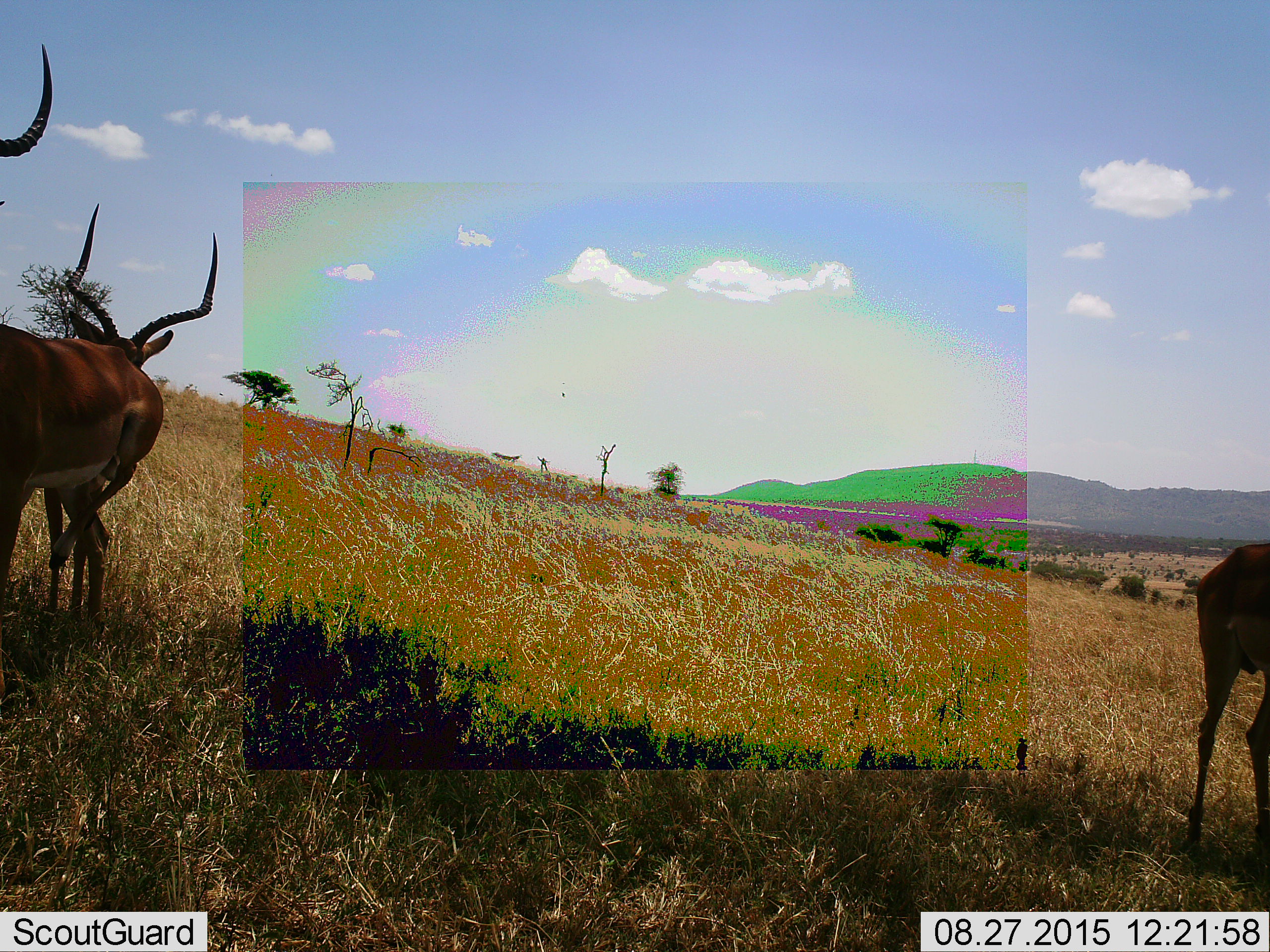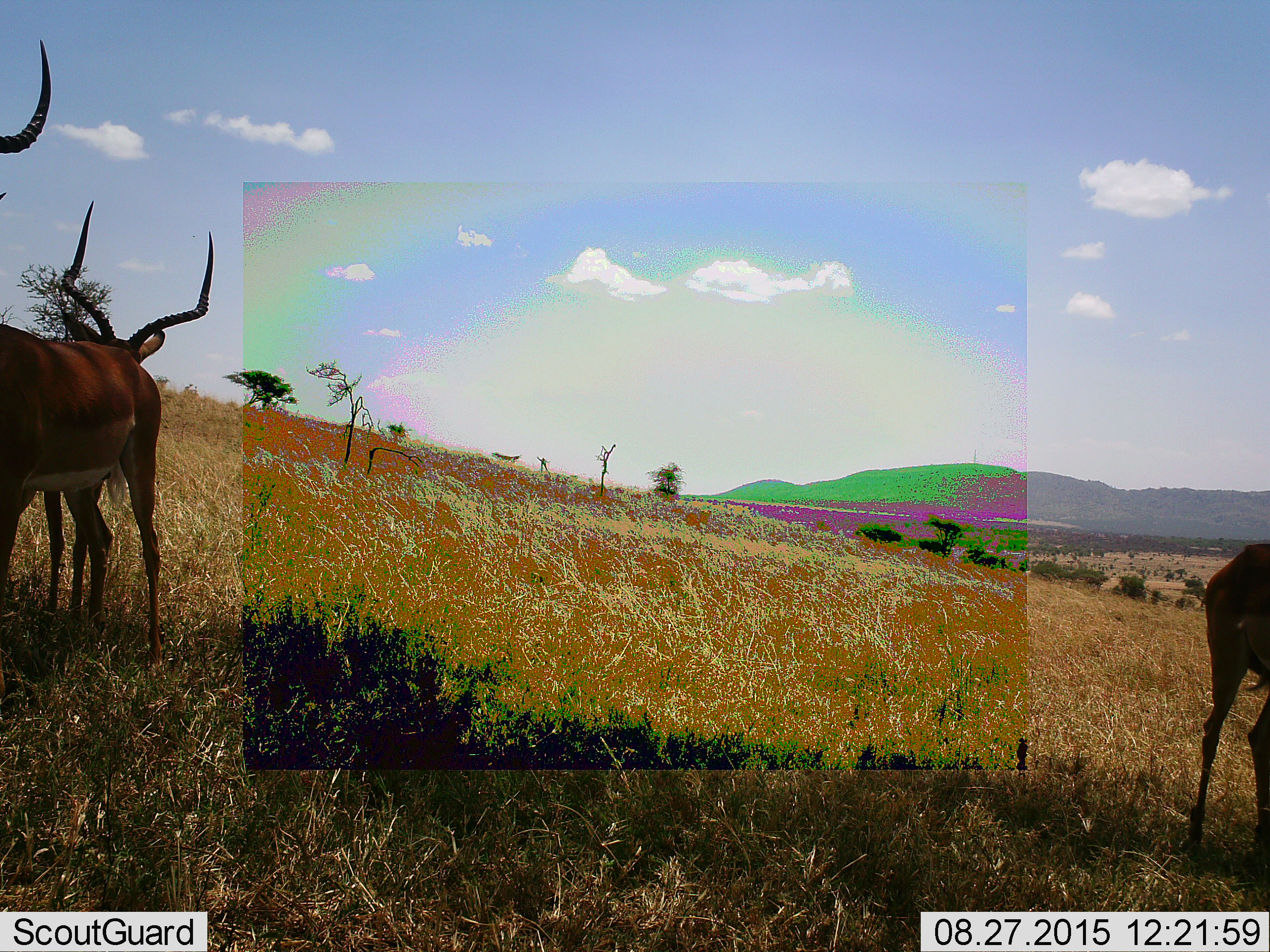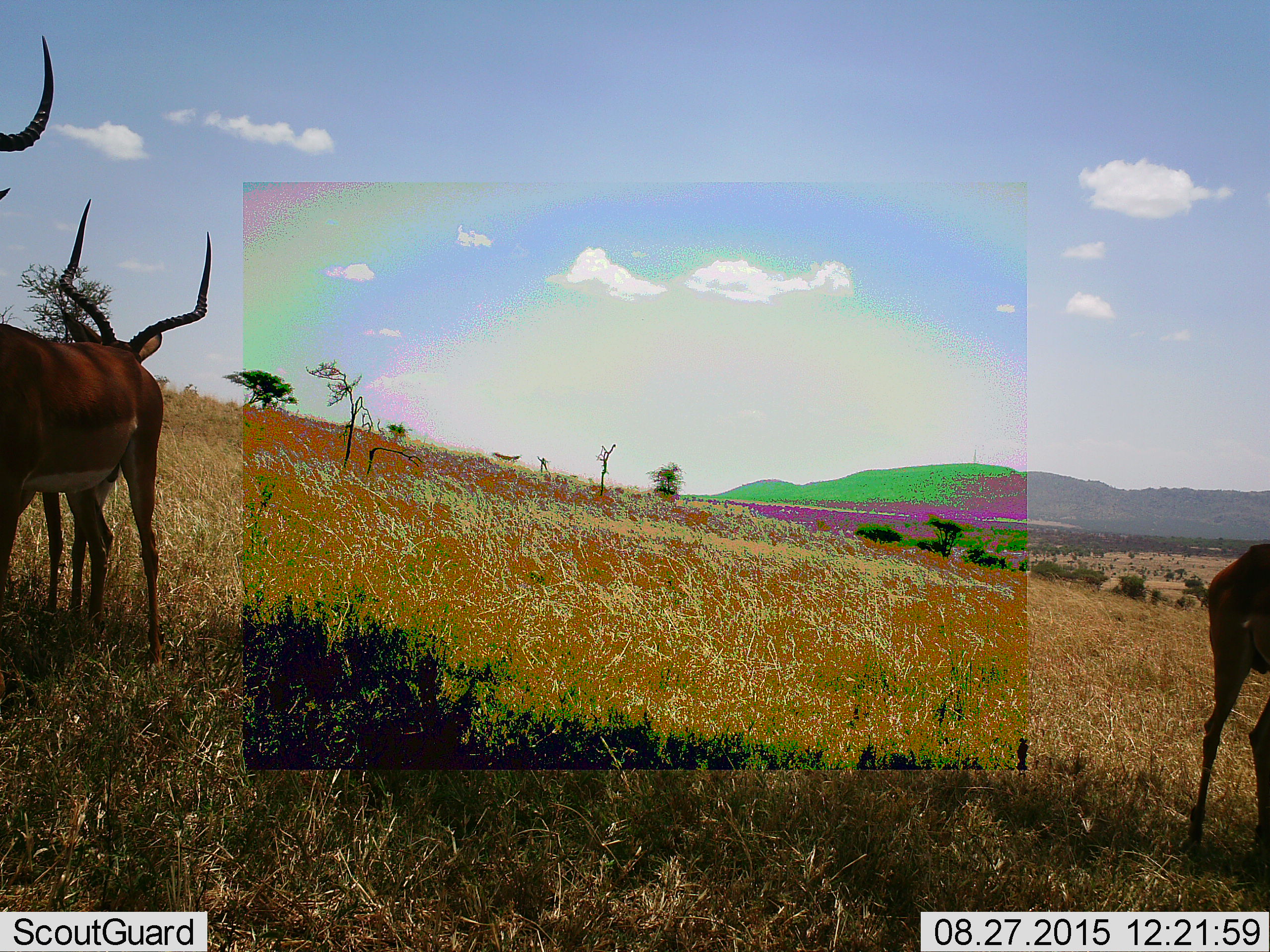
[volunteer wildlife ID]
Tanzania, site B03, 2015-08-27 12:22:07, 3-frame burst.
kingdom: Animalia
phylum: Chordata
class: Mammalia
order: Artiodactyla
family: Bovidae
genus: Aepyceros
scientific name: Aepyceros melampus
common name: impala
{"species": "impala (Aepyceros melampus)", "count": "3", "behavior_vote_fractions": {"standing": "87%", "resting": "0%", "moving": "7%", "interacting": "13%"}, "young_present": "20%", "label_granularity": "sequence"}